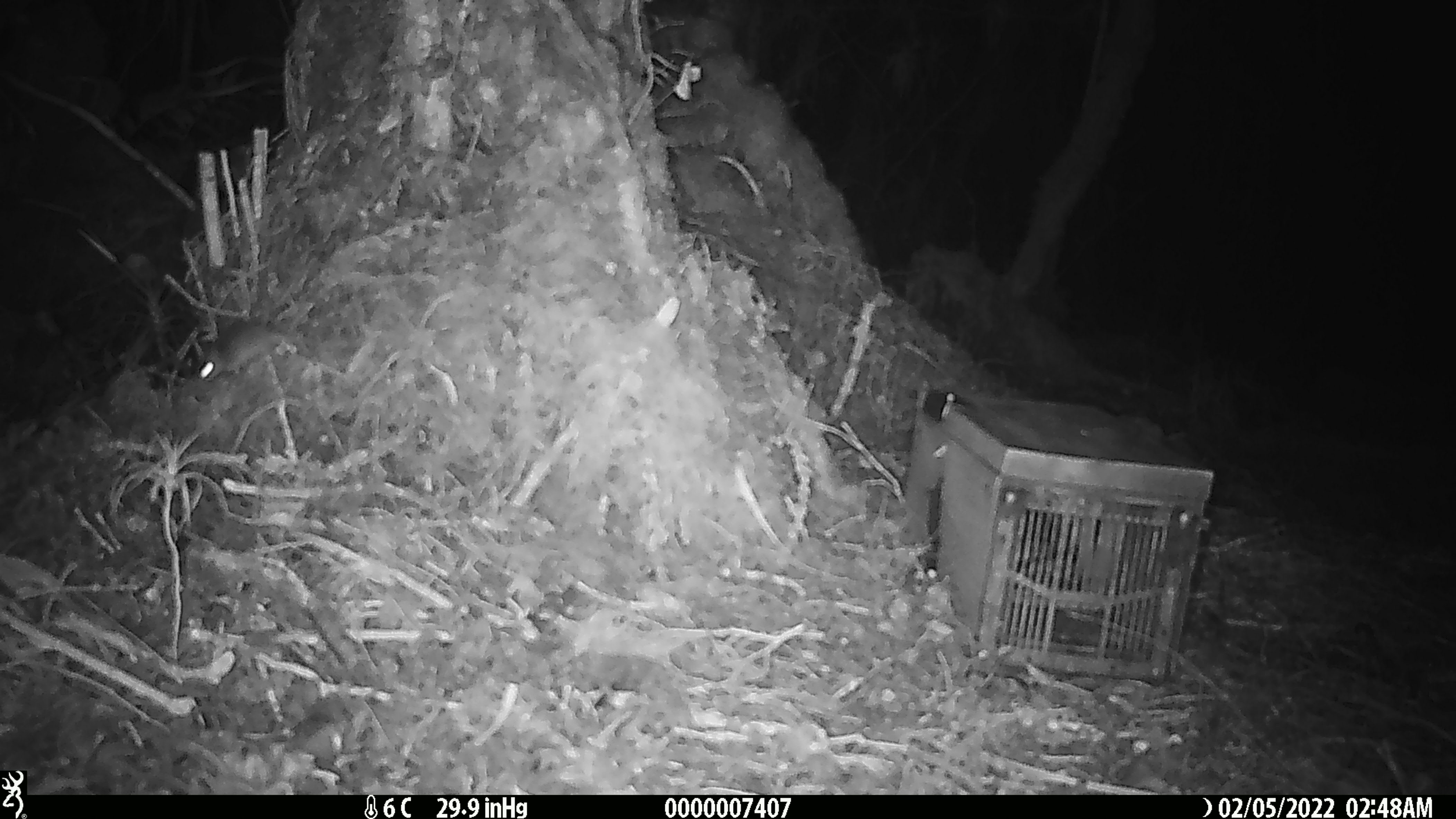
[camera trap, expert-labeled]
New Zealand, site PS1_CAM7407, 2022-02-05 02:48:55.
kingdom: Animalia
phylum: Chordata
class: Mammalia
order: Rodentia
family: Muridae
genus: Mus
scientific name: Mus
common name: mouse